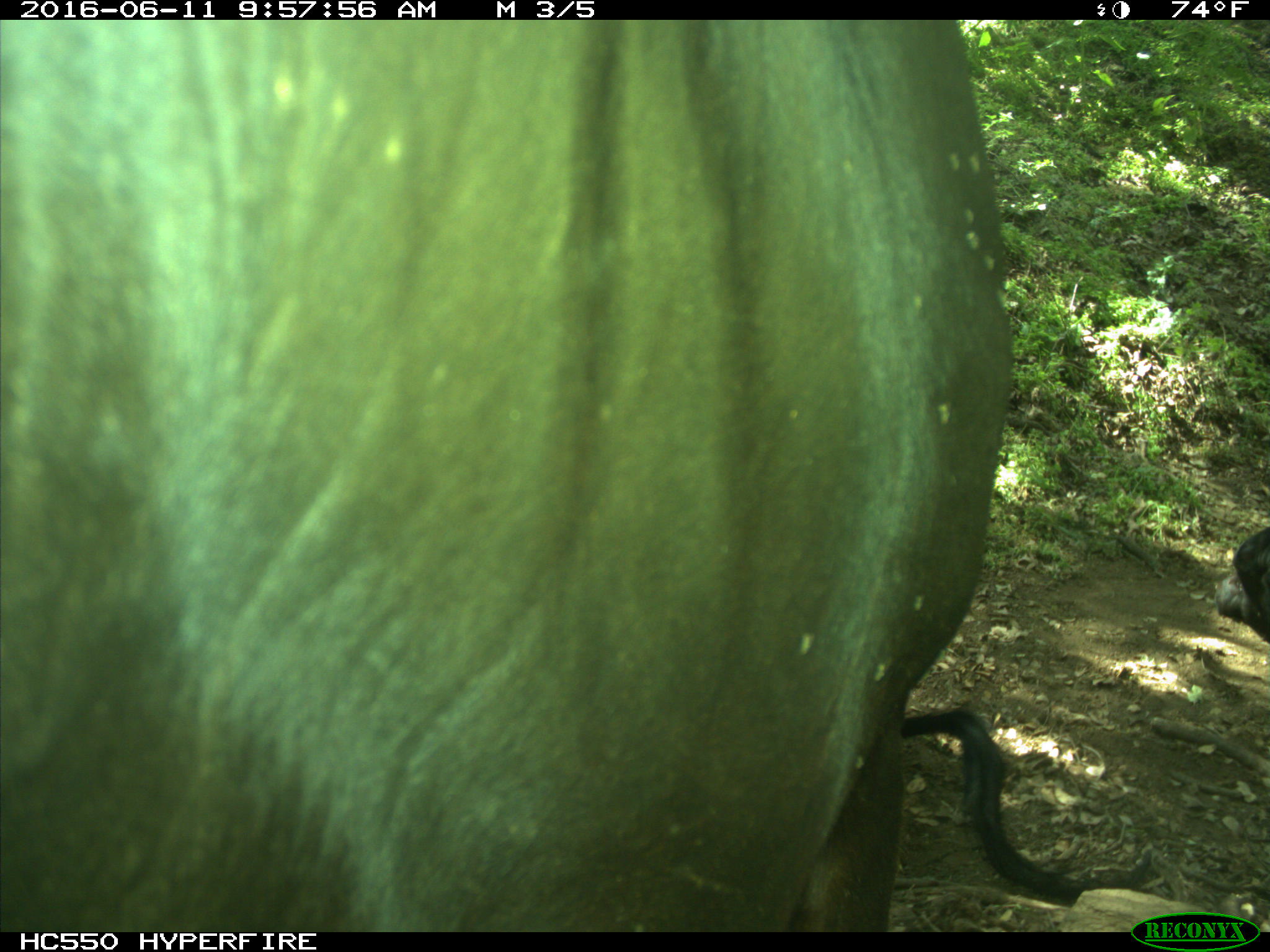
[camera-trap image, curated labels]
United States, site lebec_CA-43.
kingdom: Animalia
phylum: Chordata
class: Mammalia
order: Artiodactyla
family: Bovidae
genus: Bos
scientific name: Bos taurus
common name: domestic cow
Bos taurus (domestic cow).